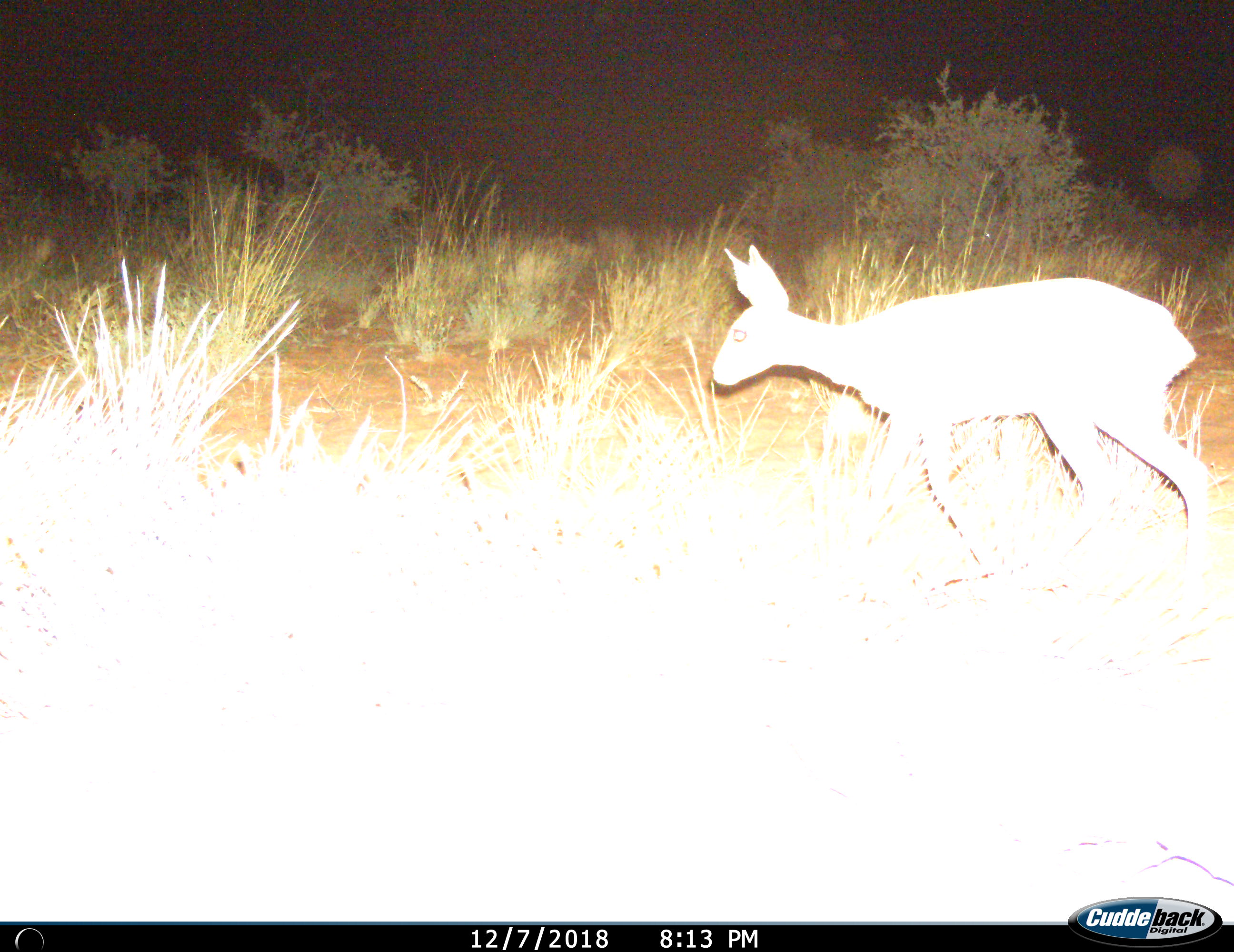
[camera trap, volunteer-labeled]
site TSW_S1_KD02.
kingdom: Animalia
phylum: Chordata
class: Mammalia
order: Artiodactyla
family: Bovidae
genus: Raphicerus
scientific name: Raphicerus campestris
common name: steenbok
Steenbok (Raphicerus campestris), count 1. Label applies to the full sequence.